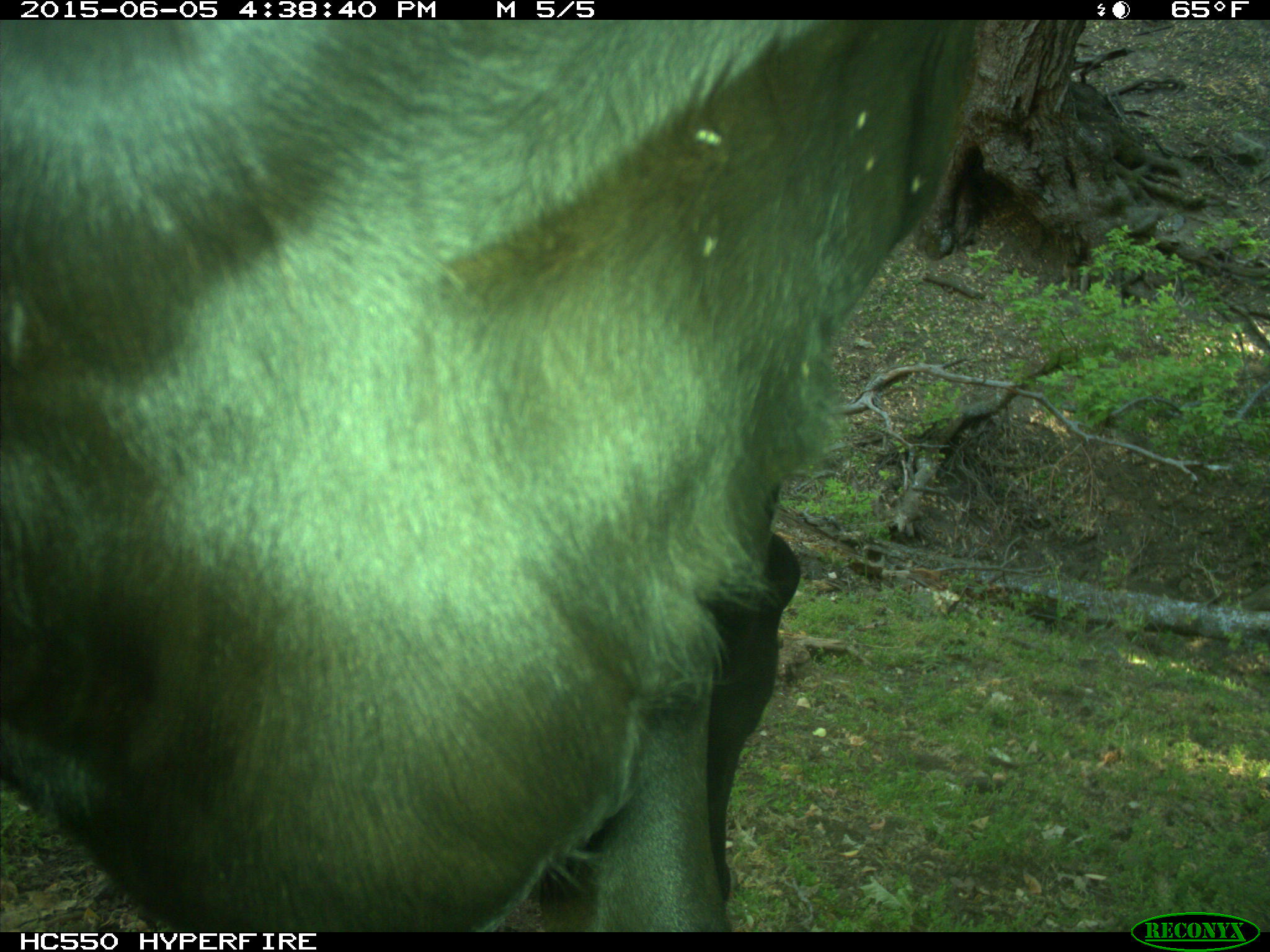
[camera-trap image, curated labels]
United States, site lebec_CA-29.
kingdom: Animalia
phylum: Chordata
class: Mammalia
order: Artiodactyla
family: Bovidae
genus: Bos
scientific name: Bos taurus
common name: domestic cow